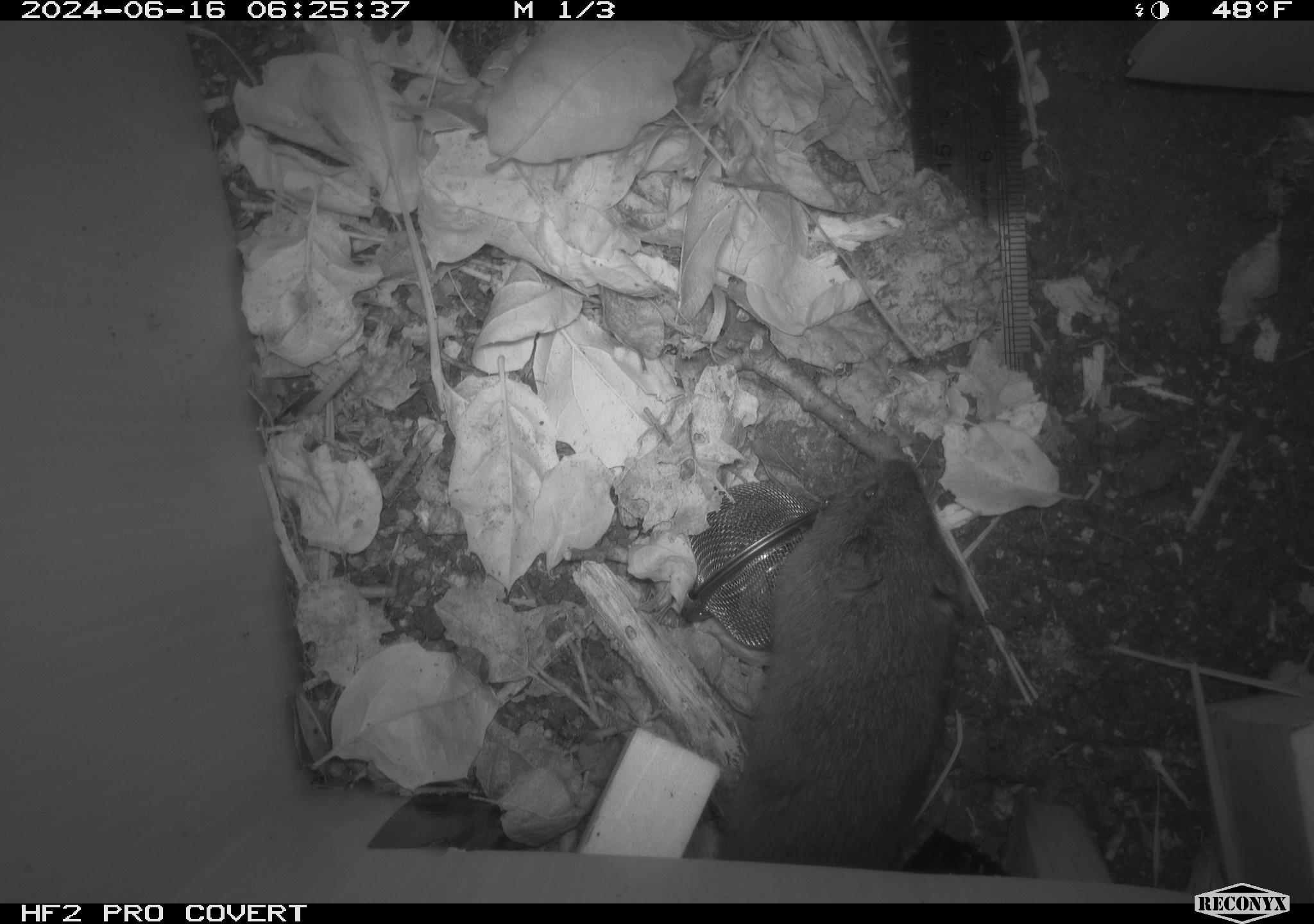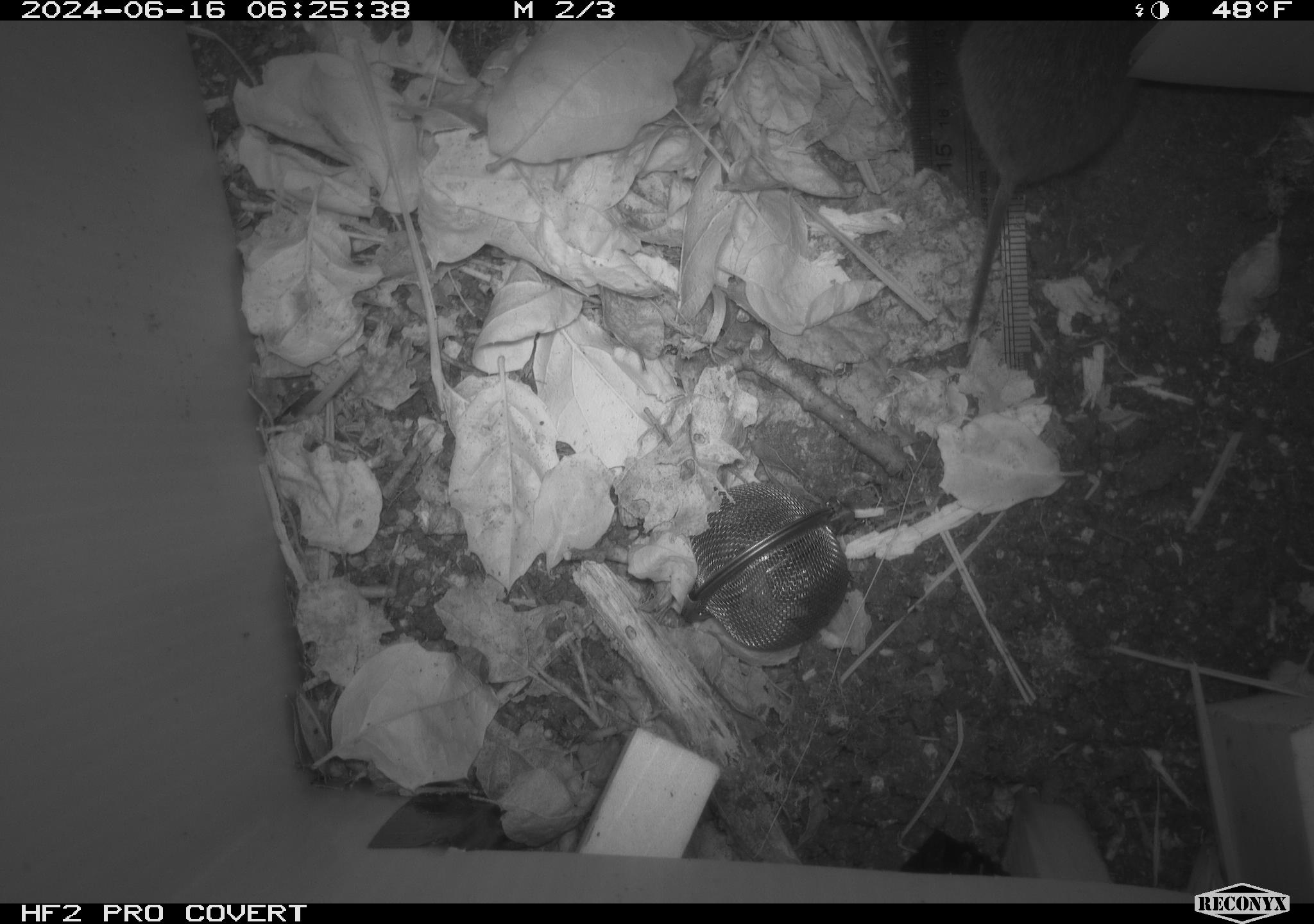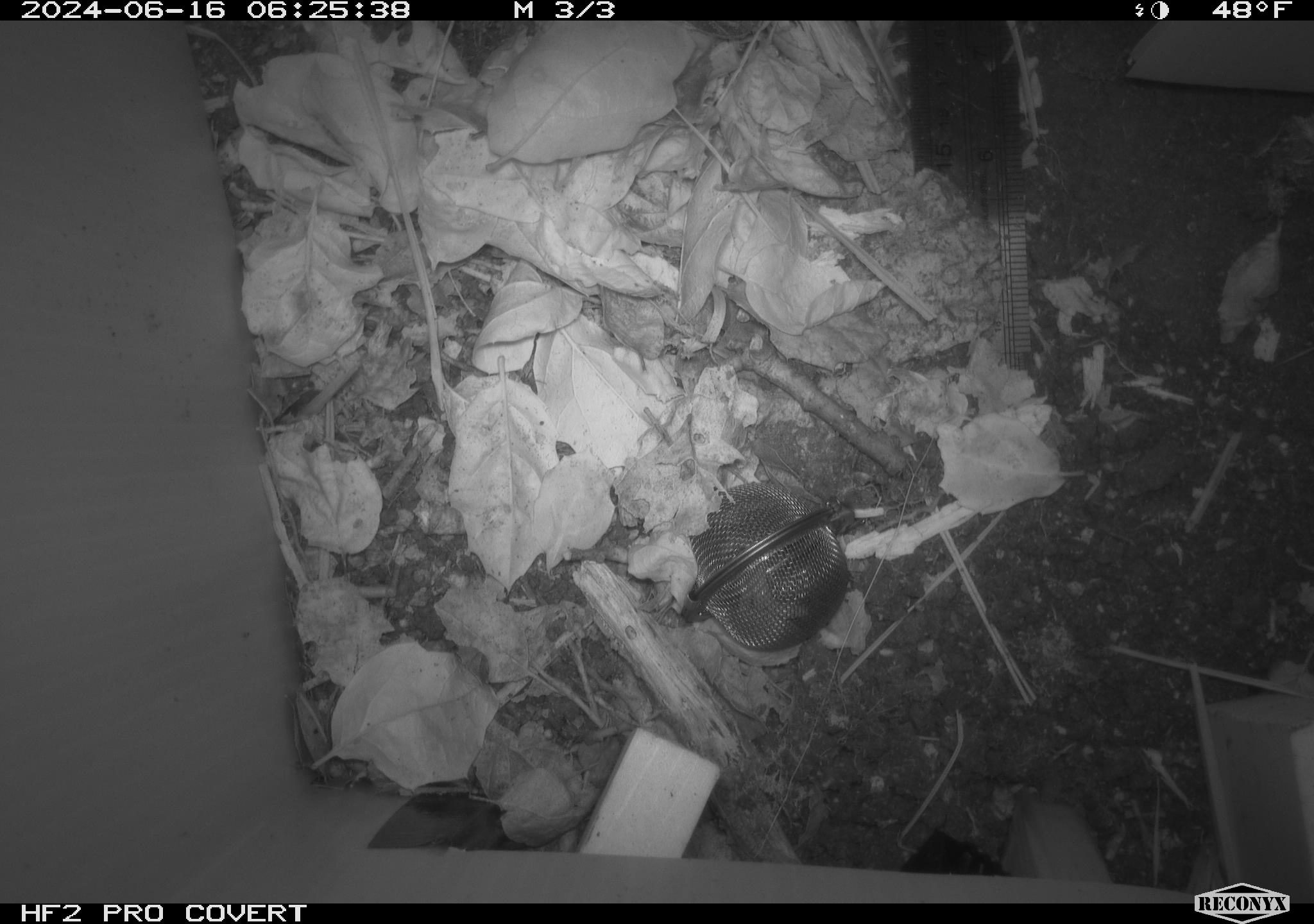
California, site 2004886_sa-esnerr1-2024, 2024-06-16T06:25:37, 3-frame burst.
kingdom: Animalia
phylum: Chordata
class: Mammalia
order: Rodentia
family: Cricetidae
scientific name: Cricetidae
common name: hamsters, voles, lemmings, and allies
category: cricetidae family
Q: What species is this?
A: Cricetidae family (hamsters, voles, lemmings, and allies) (Cricetidae).